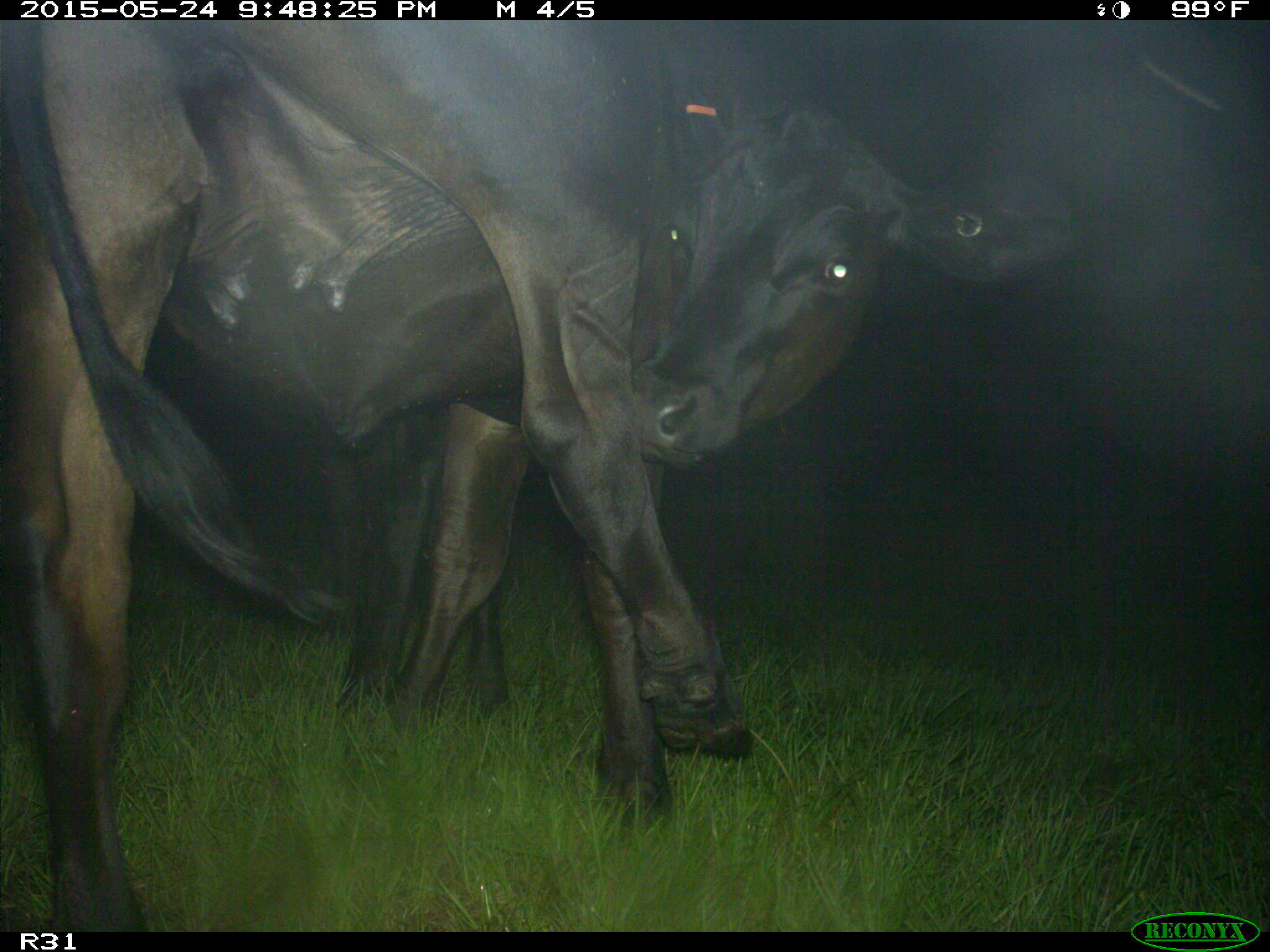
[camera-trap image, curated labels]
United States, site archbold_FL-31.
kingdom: Animalia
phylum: Chordata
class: Mammalia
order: Artiodactyla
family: Bovidae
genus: Bos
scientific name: Bos taurus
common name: domestic cow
Bos taurus (domestic cow).